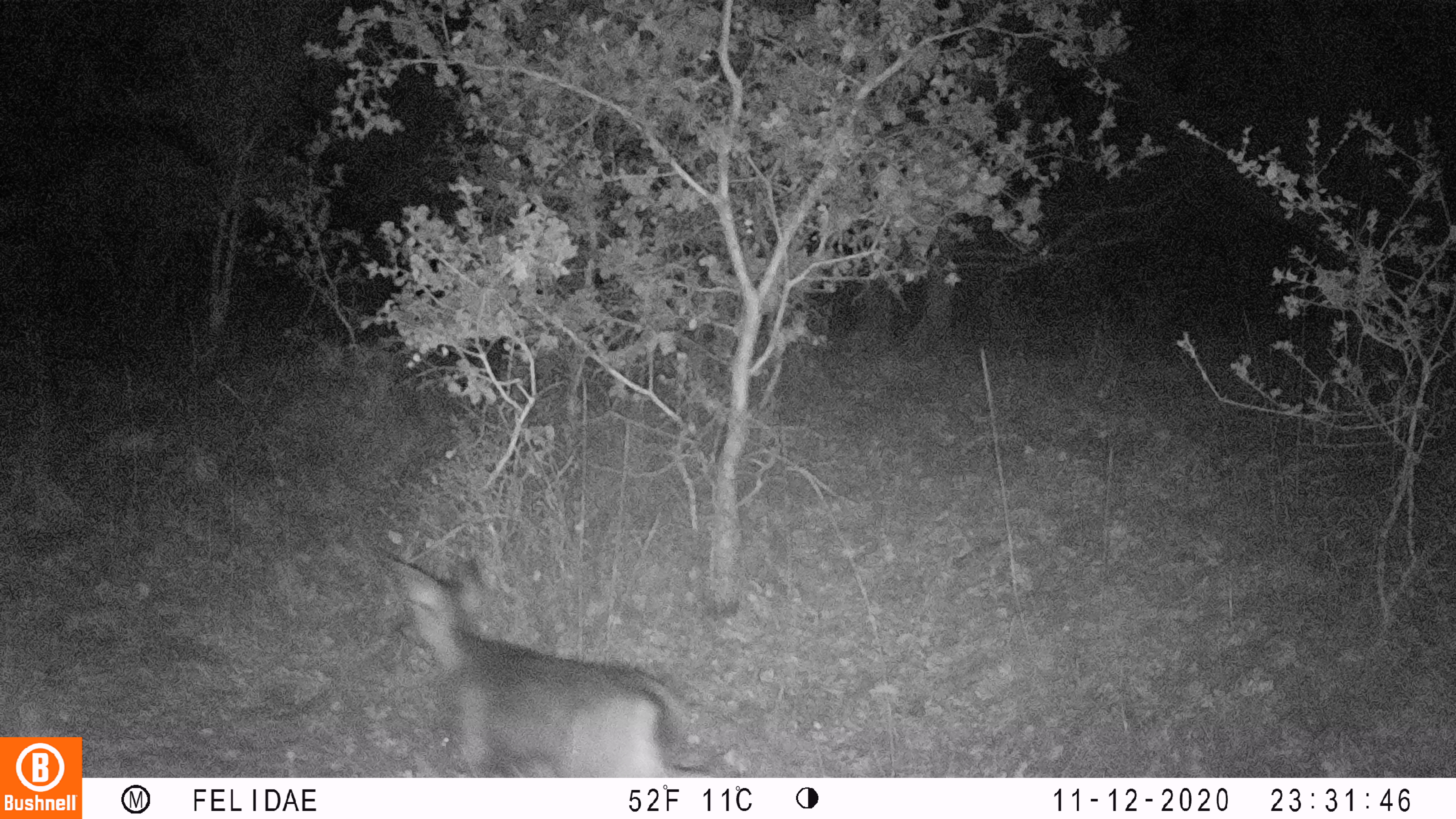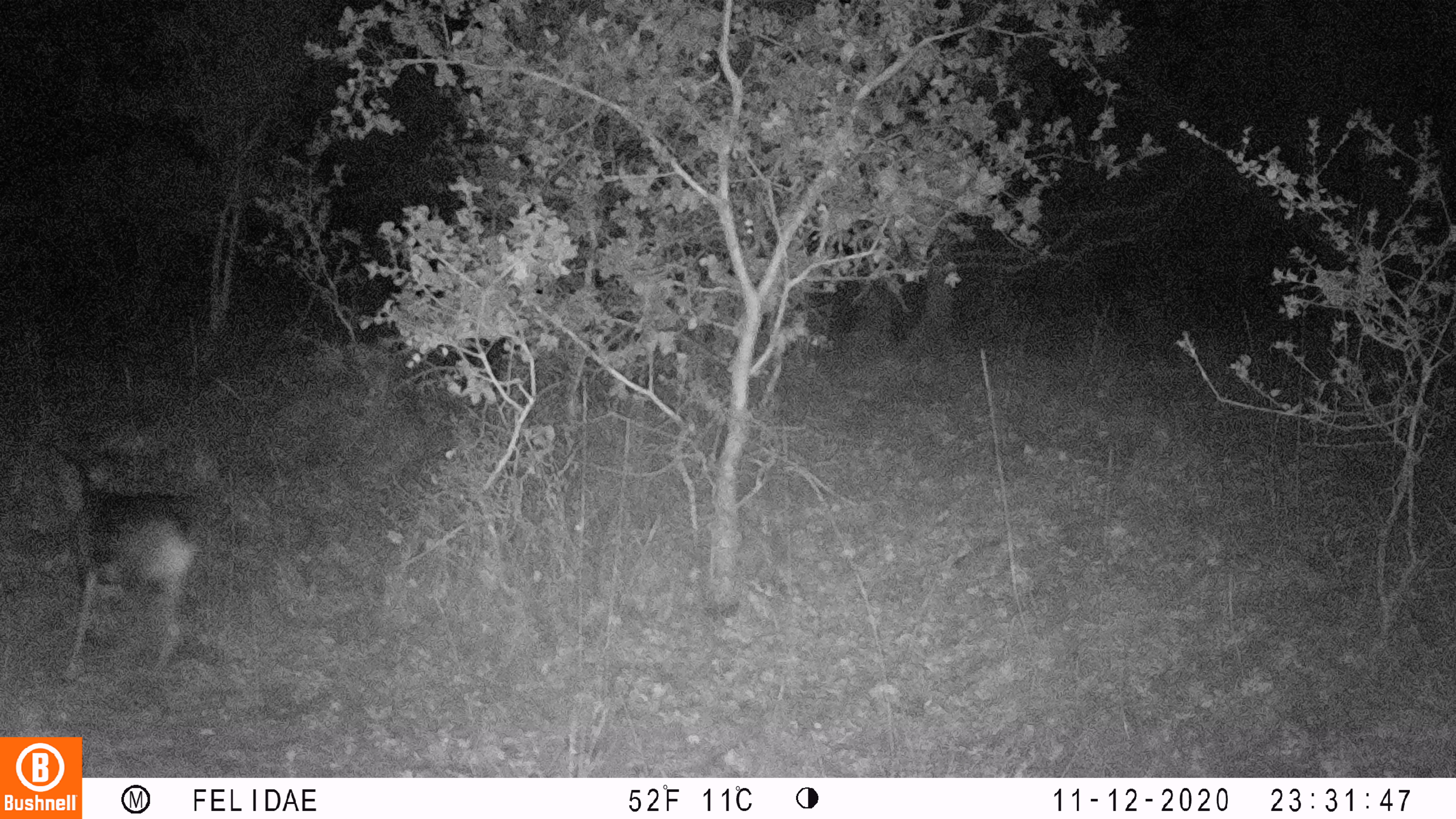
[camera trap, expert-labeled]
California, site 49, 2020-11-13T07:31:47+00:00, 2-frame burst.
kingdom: Animalia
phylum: Chordata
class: Mammalia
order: Artiodactyla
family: Cervidae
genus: Odocoileus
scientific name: Odocoileus hemionus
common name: mule deer